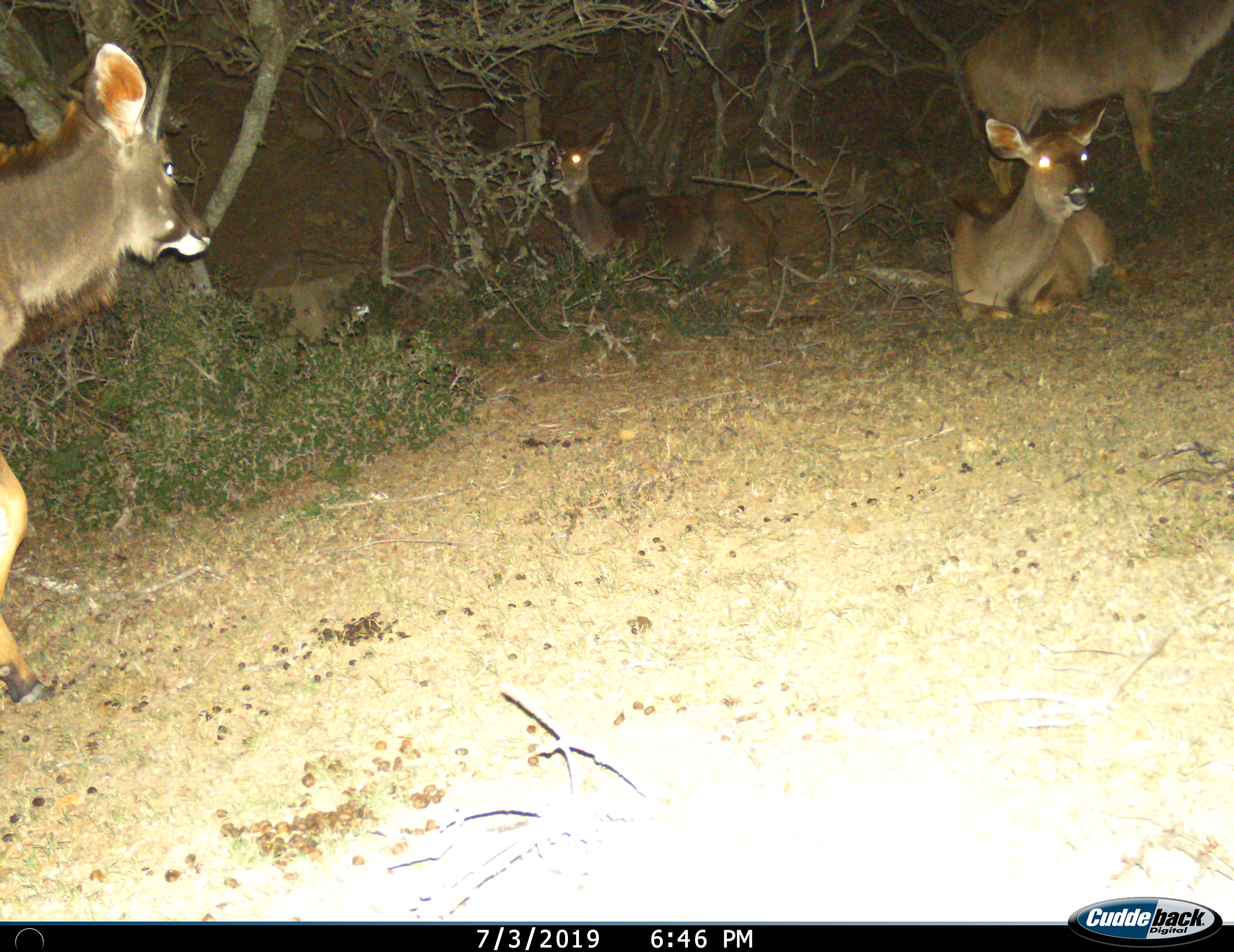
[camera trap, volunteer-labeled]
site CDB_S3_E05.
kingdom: Animalia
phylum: Chordata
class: Mammalia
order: Artiodactyla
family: Bovidae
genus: Tragelaphus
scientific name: Tragelaphus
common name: kudu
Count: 4.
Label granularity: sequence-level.